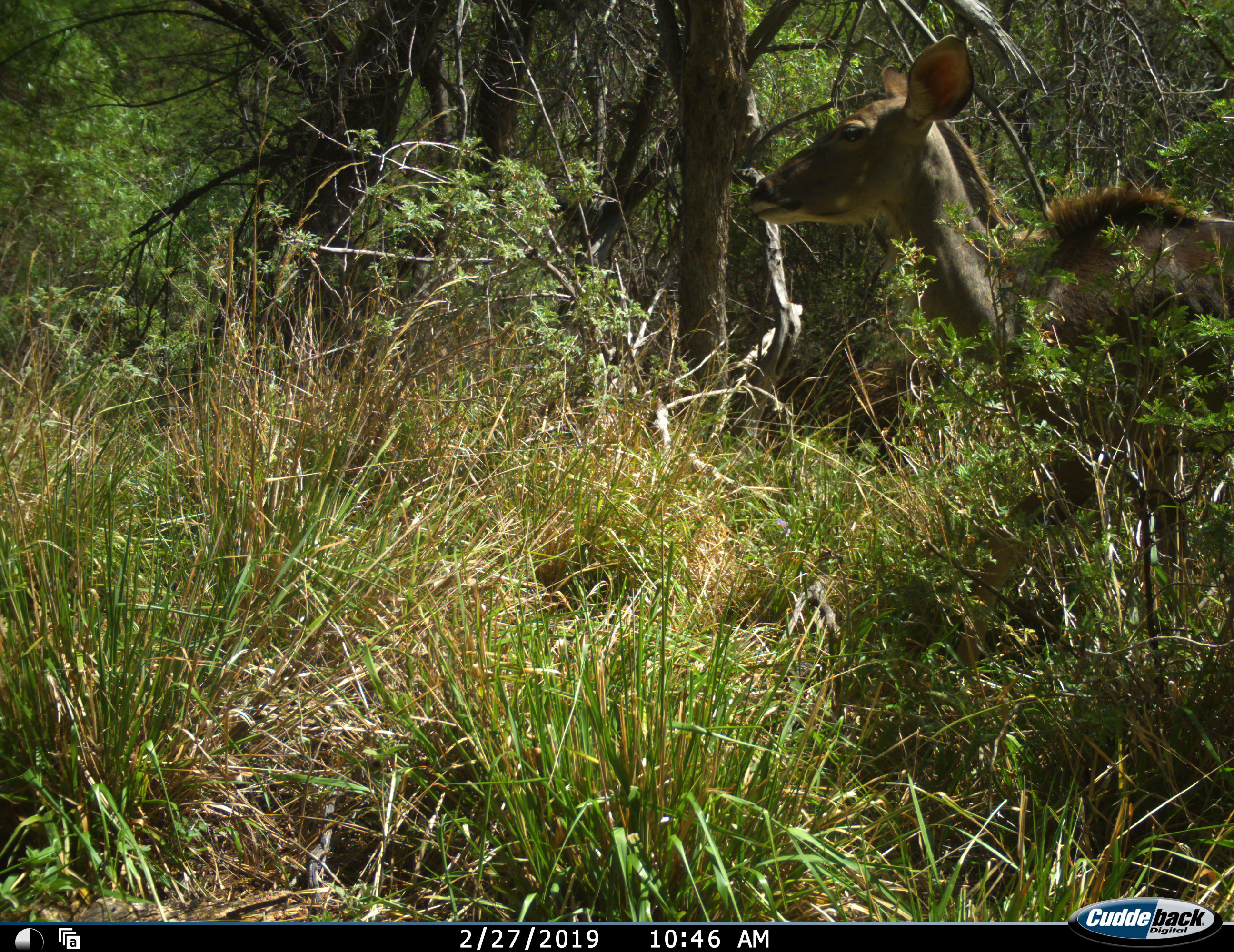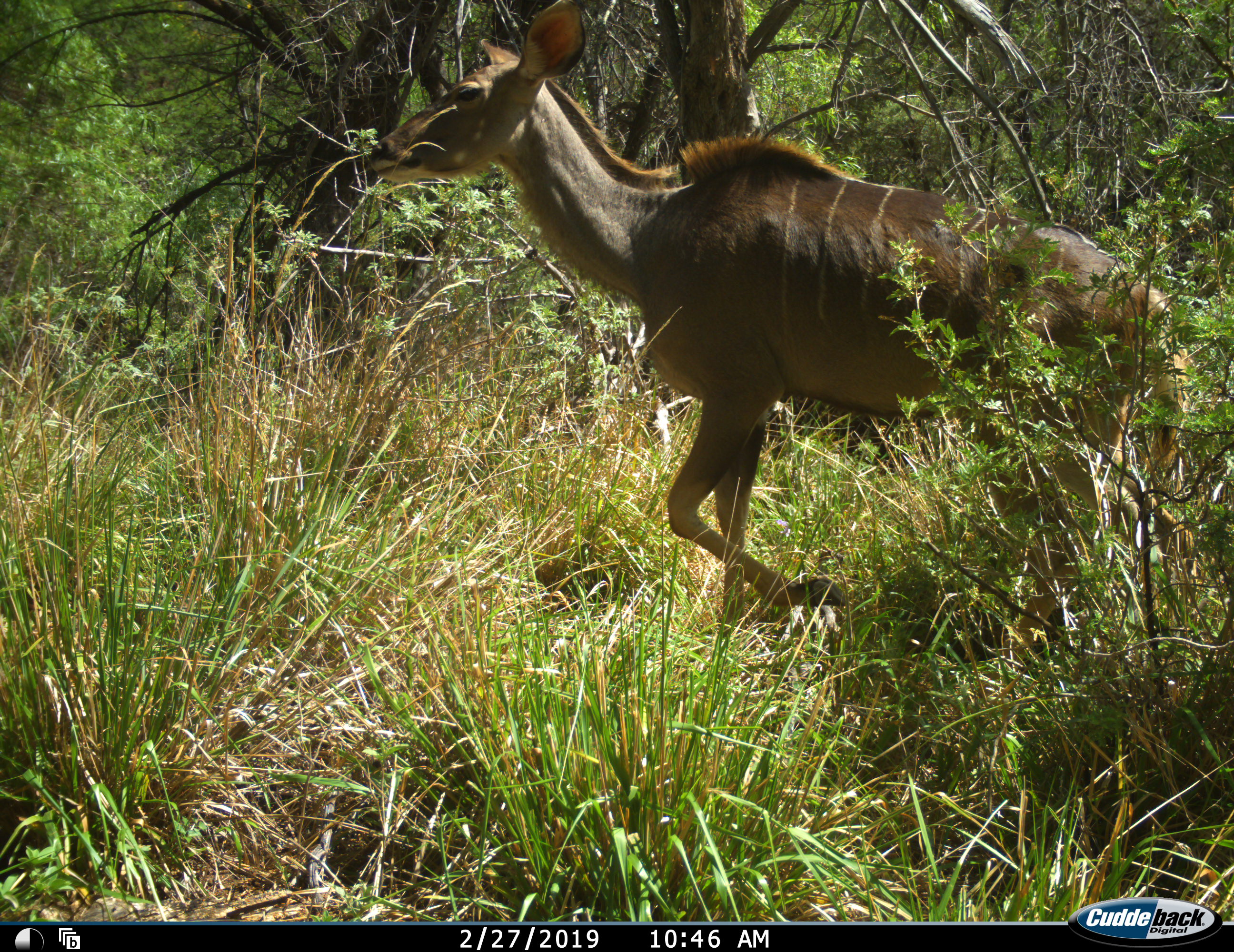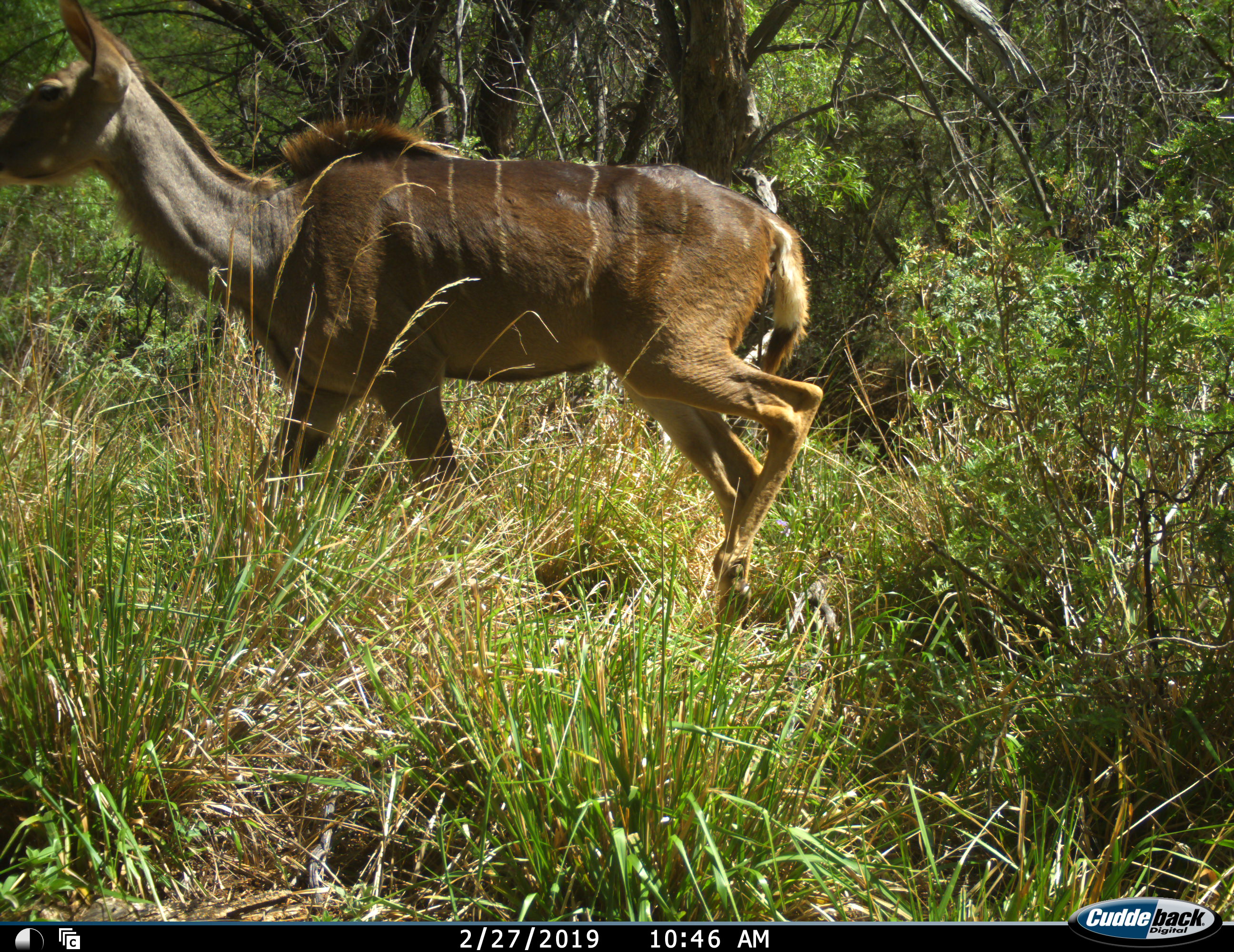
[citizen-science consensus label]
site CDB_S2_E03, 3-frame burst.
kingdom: Animalia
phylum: Chordata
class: Mammalia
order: Artiodactyla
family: Bovidae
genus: Tragelaphus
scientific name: Tragelaphus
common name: kudu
Kudu (Tragelaphus), count 1. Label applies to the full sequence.